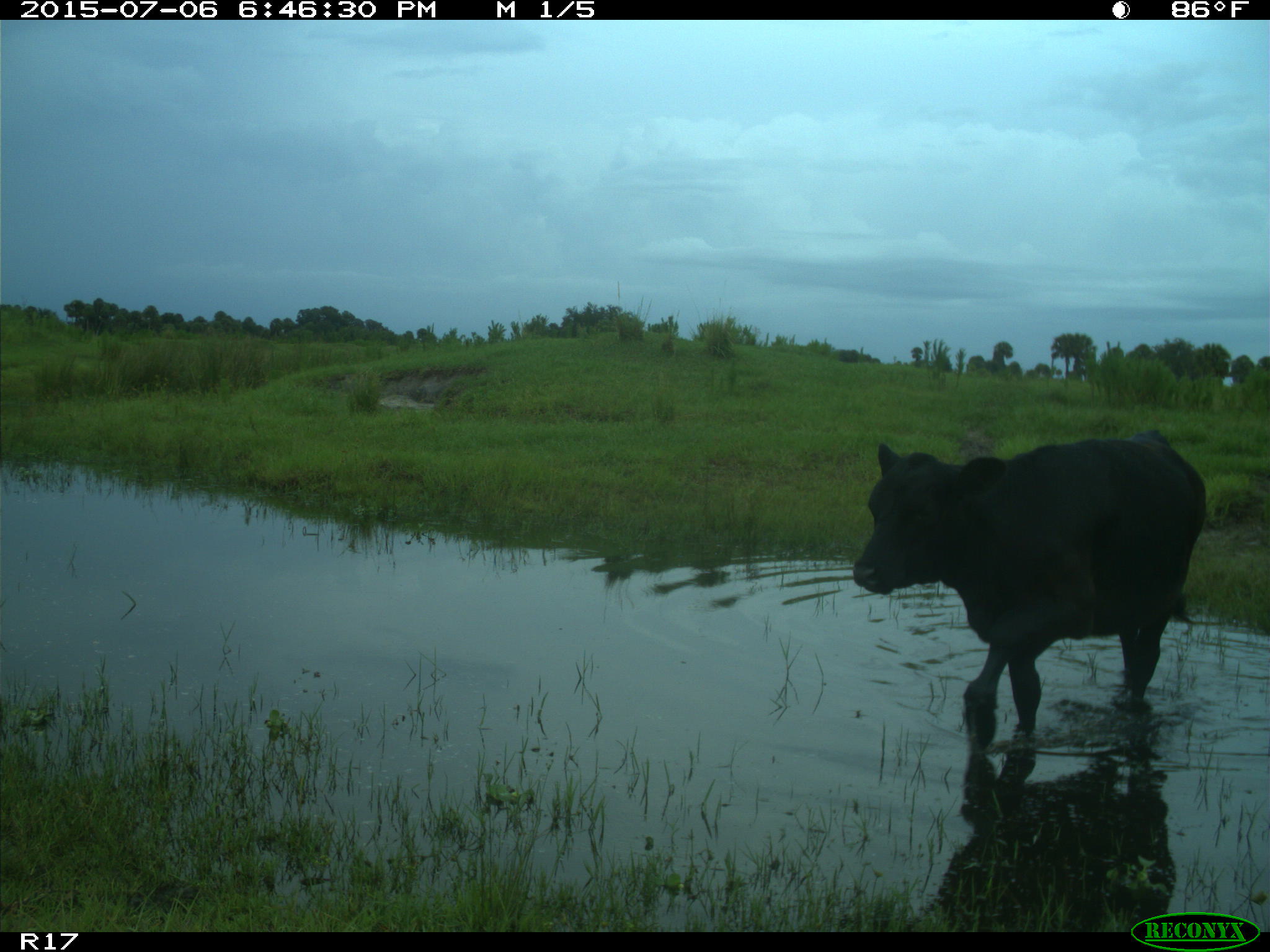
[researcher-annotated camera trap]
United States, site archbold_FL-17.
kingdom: Animalia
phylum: Chordata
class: Mammalia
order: Artiodactyla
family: Bovidae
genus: Bos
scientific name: Bos taurus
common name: domestic cow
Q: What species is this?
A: Bos taurus (domestic cow).